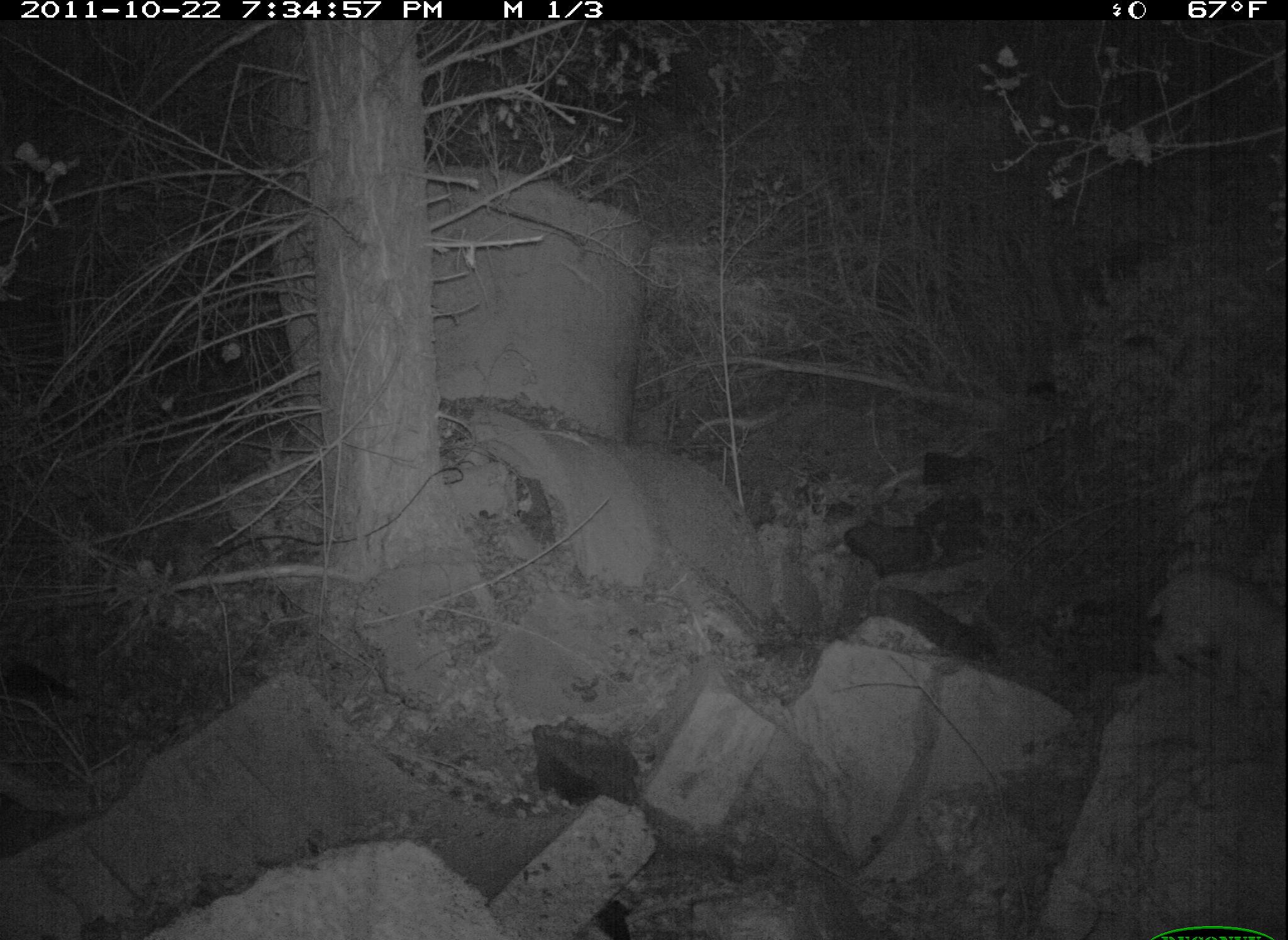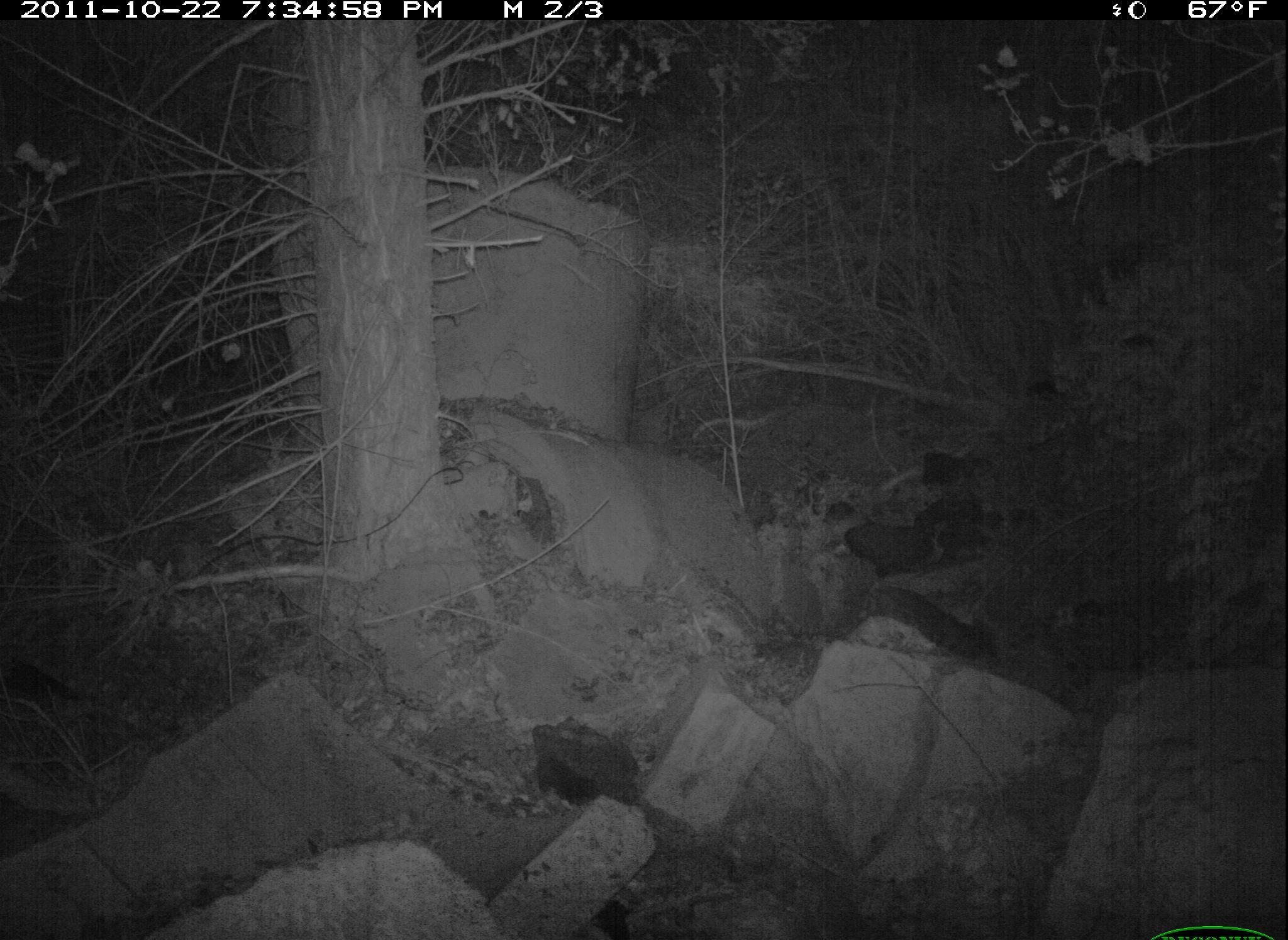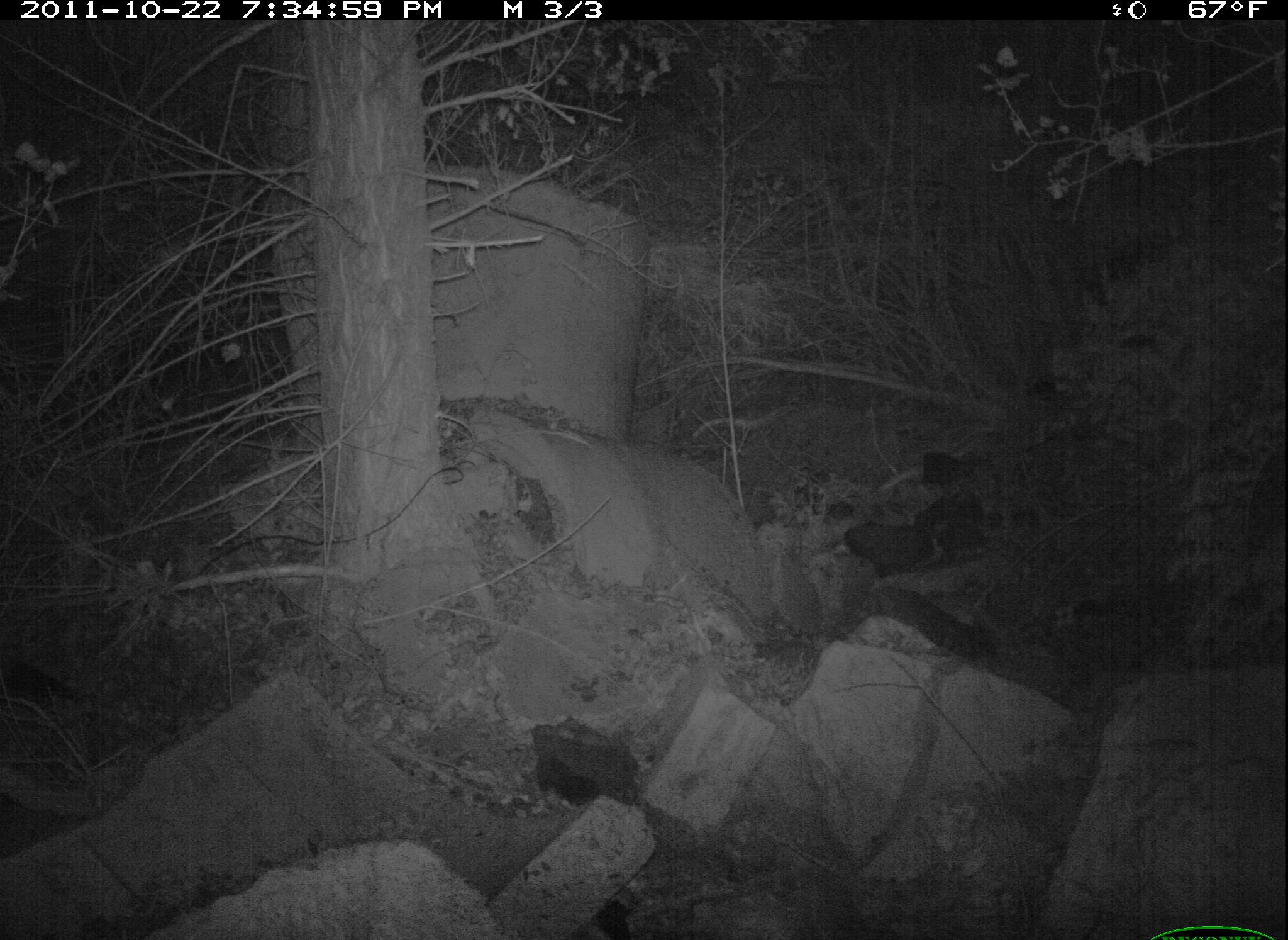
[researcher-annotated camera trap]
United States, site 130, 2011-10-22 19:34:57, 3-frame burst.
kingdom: Animalia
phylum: Chordata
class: Mammalia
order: Carnivora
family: Felidae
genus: Lynx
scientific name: Lynx rufus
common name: bobcat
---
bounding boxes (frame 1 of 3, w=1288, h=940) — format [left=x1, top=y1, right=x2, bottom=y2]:
bobcat: [left=1109, top=535, right=1286, bottom=717]